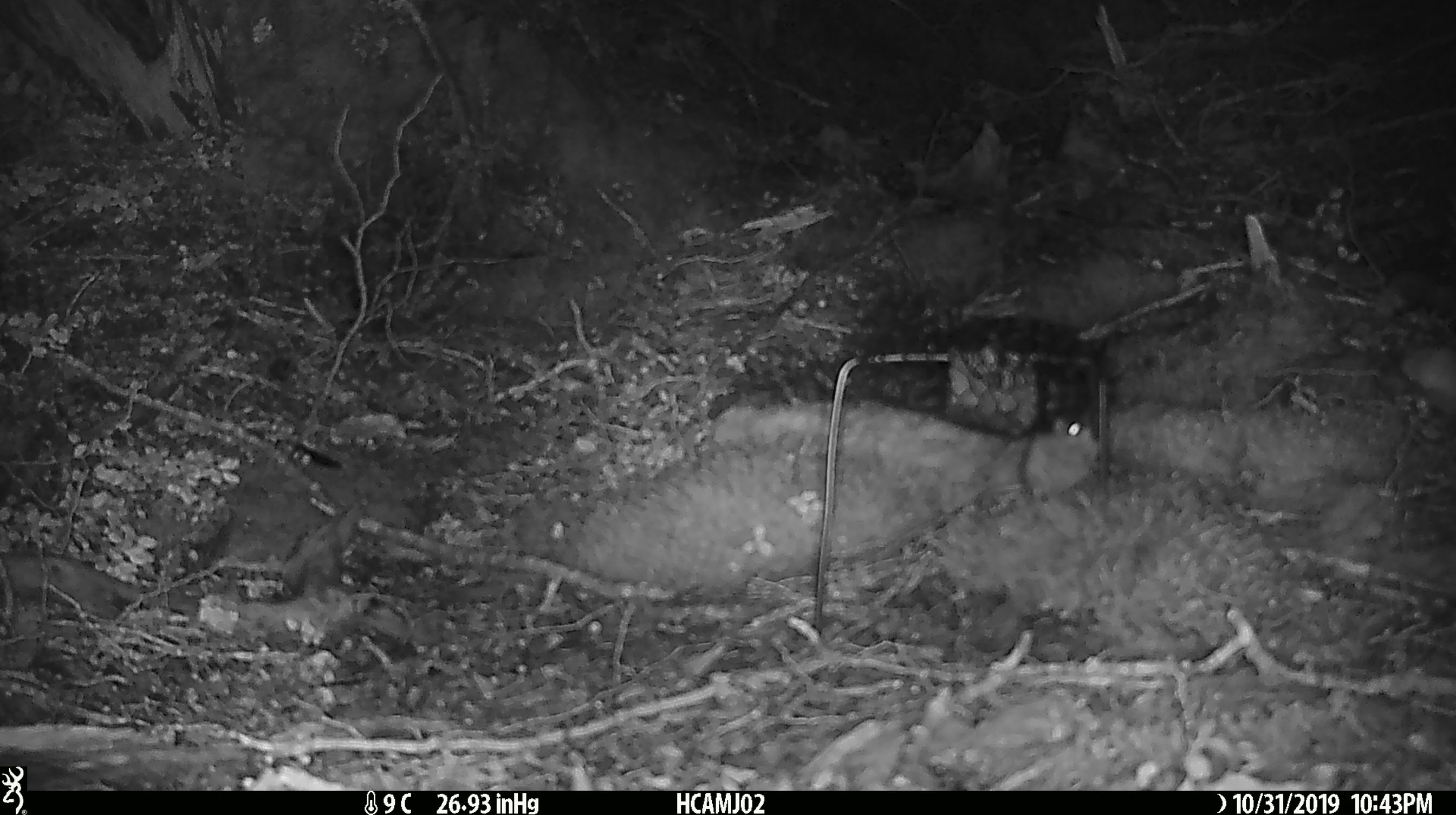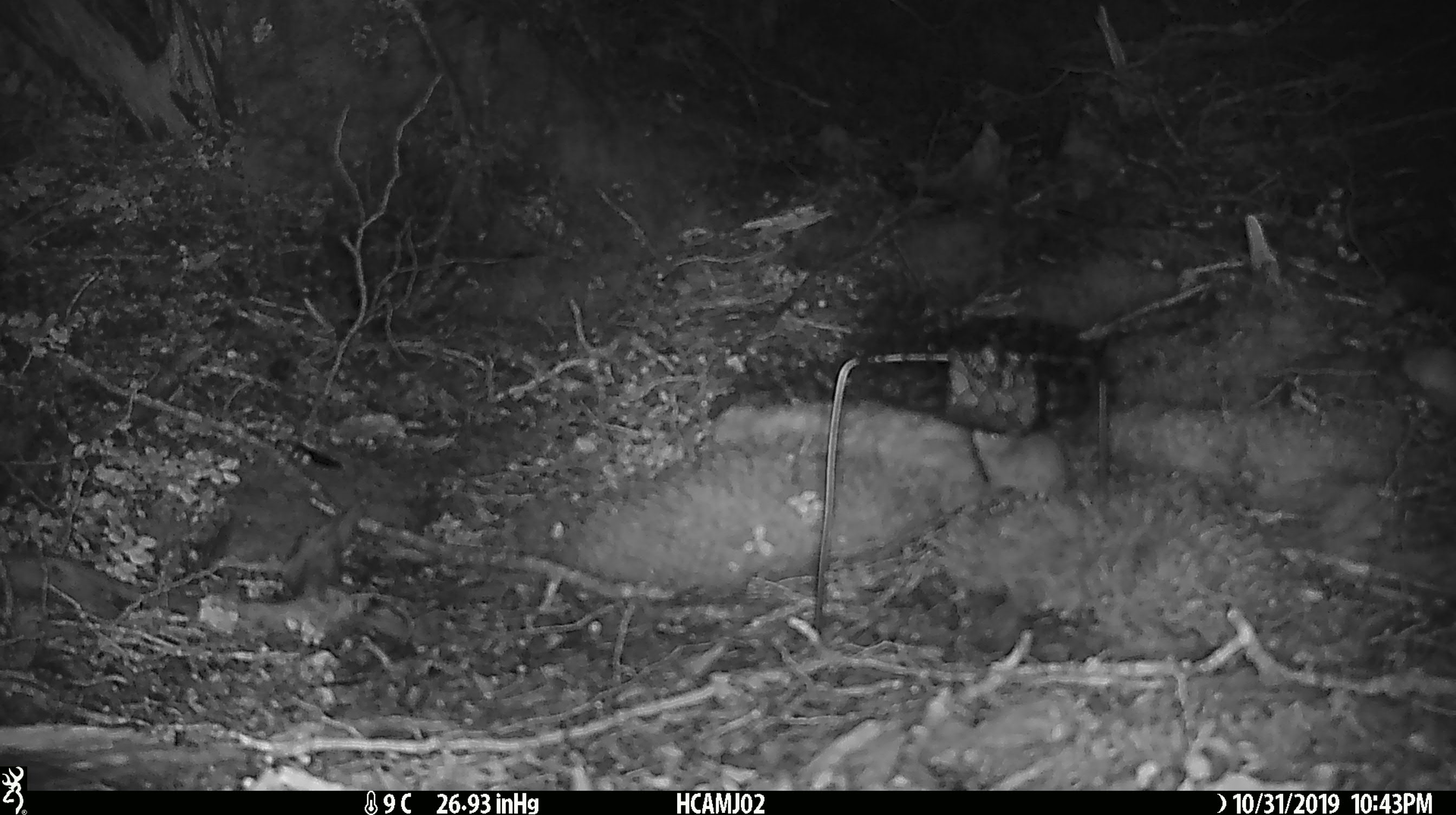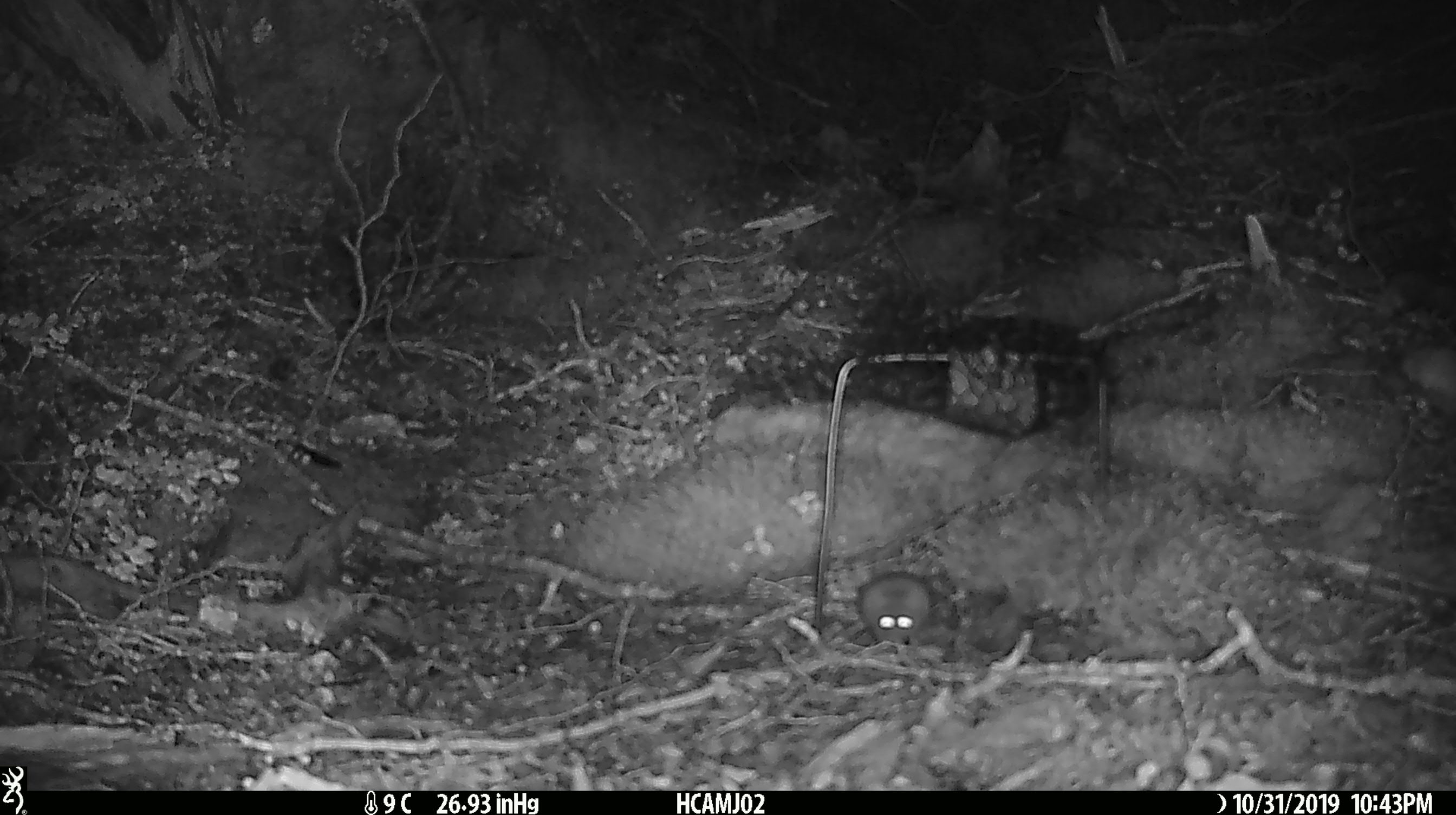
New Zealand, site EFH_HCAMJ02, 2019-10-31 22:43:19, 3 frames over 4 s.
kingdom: Animalia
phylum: Chordata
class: Mammalia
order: Rodentia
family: Muridae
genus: Mus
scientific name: Mus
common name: mouse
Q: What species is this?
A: Mouse (Mus).